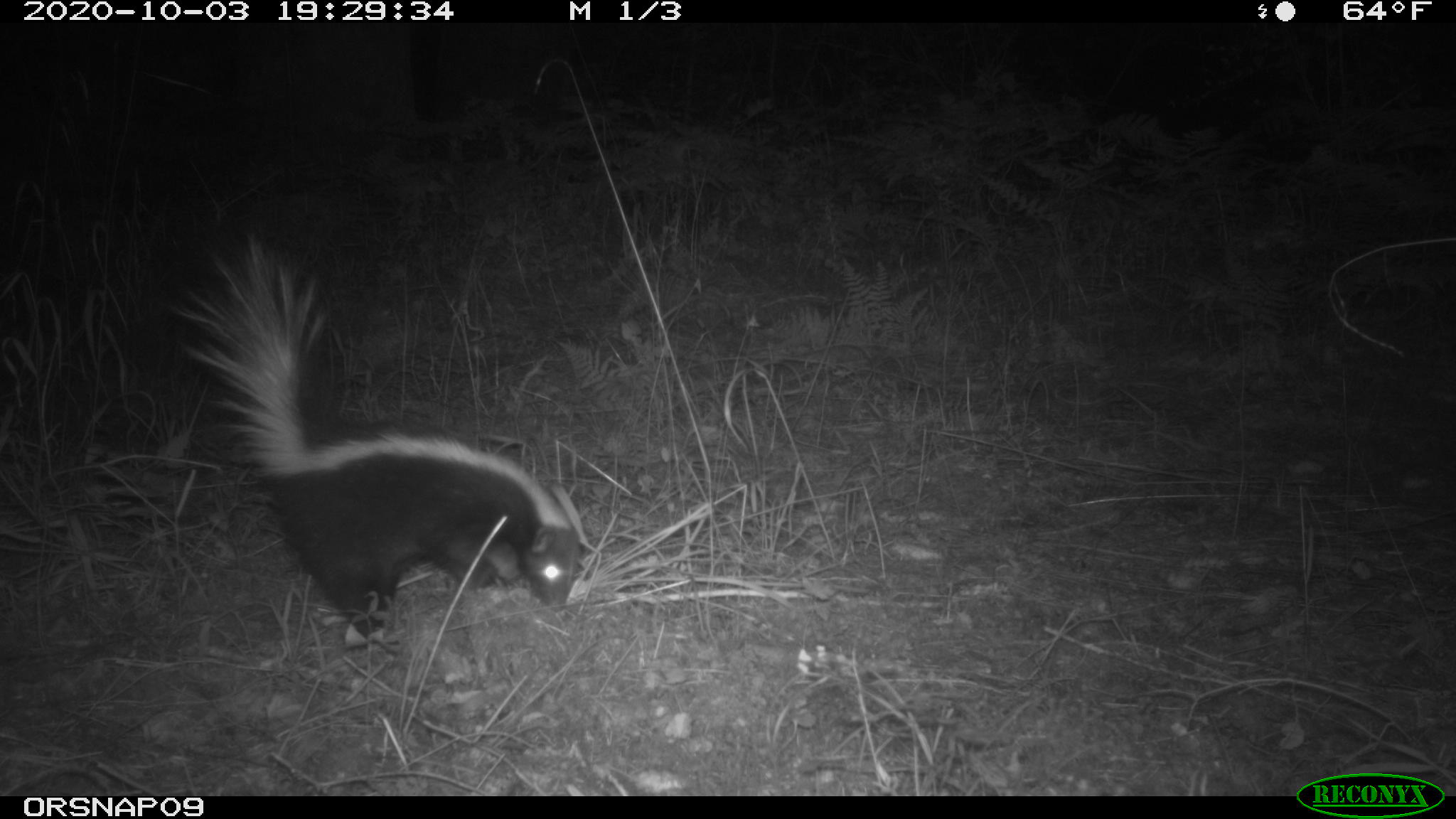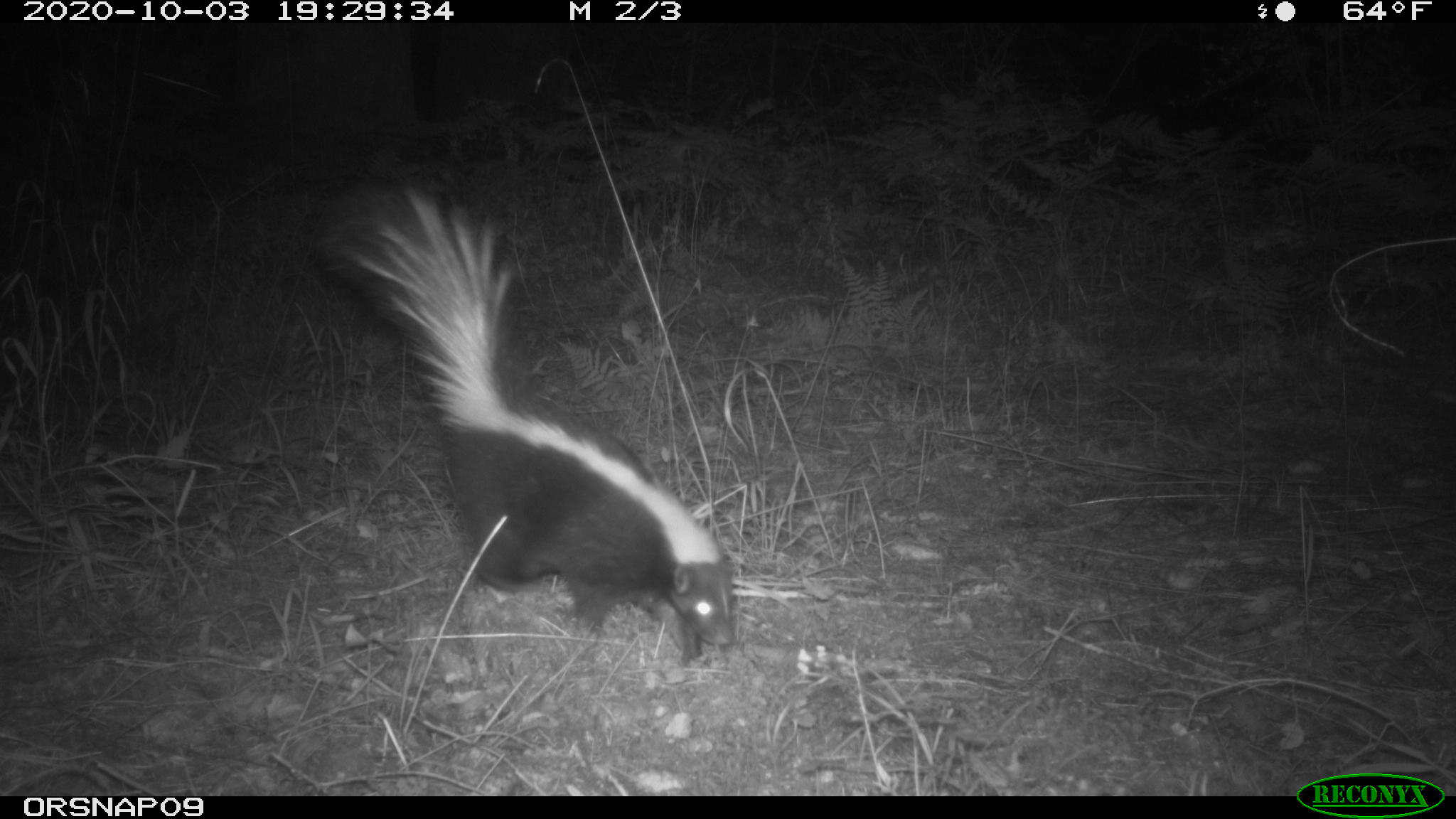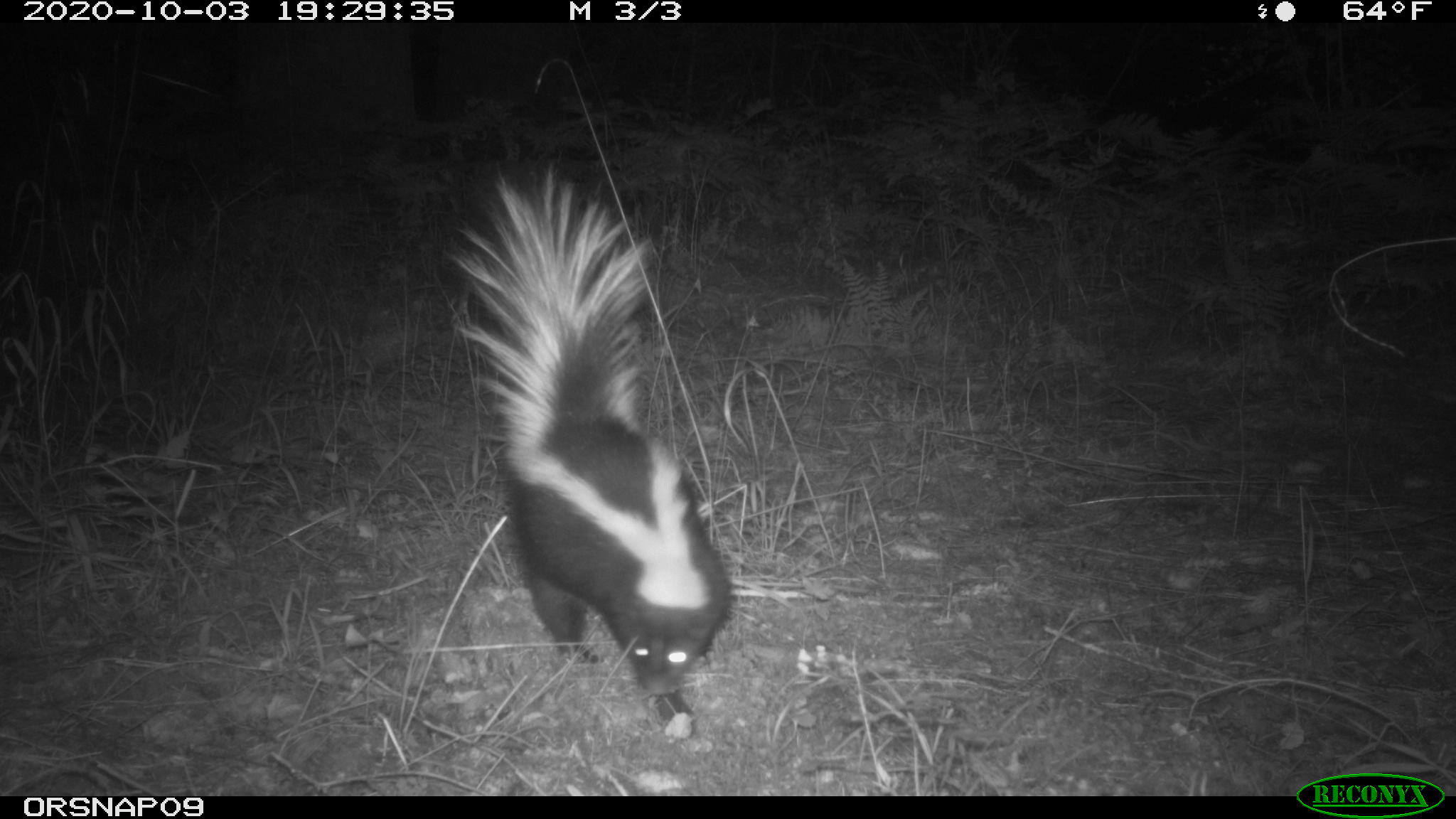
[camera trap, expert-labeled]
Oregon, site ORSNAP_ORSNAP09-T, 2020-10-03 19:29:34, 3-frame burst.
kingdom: Animalia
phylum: Chordata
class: Mammalia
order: Carnivora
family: Mephitidae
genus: Mephitis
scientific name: Mephitis mephitis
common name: striped skunk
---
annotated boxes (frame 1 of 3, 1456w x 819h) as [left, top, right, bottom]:
striped skunk: [210, 263, 608, 648]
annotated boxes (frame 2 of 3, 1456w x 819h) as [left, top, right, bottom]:
striped skunk: [350, 206, 750, 671]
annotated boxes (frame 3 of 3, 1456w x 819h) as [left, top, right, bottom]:
striped skunk: [461, 175, 745, 747]